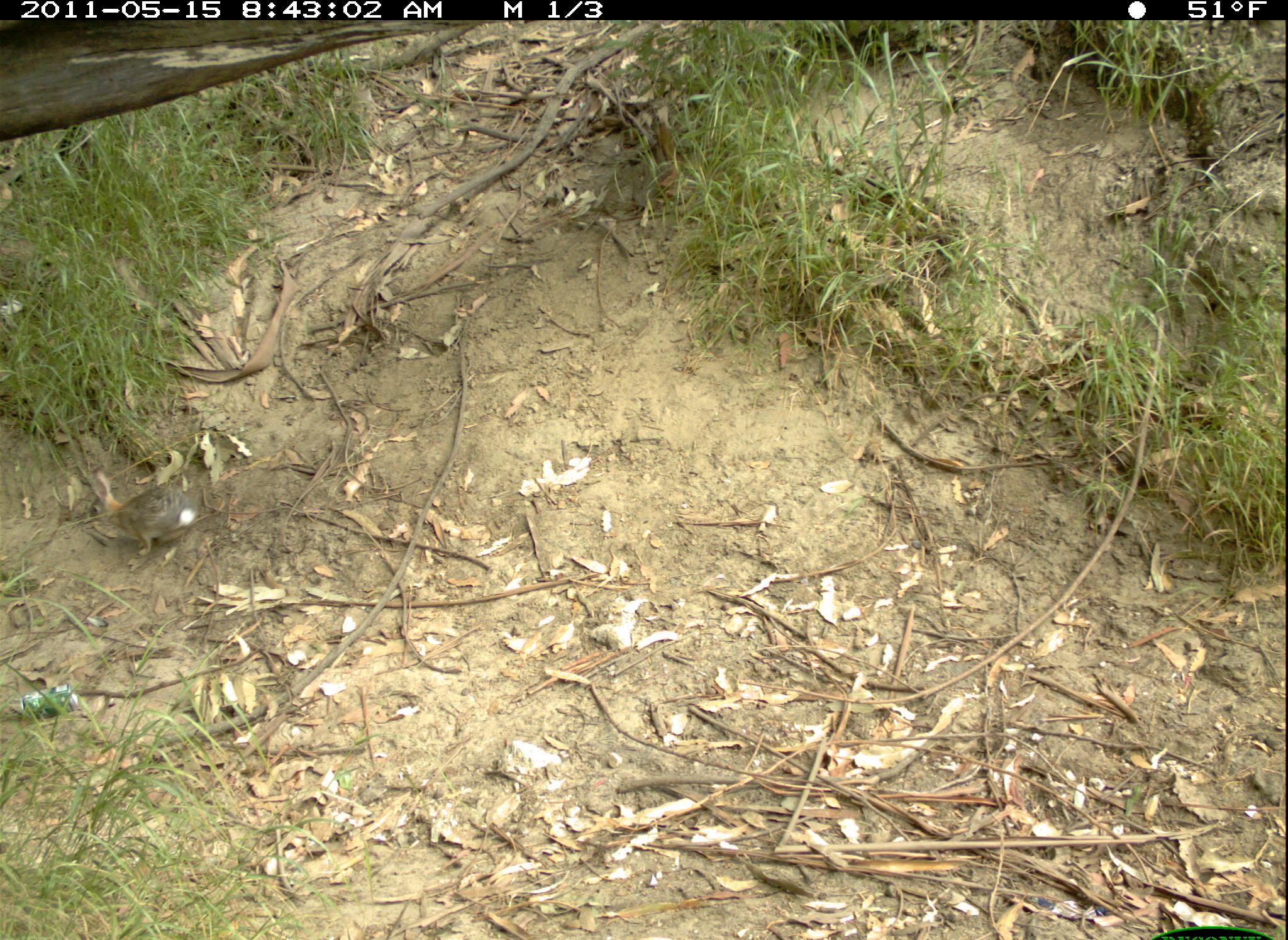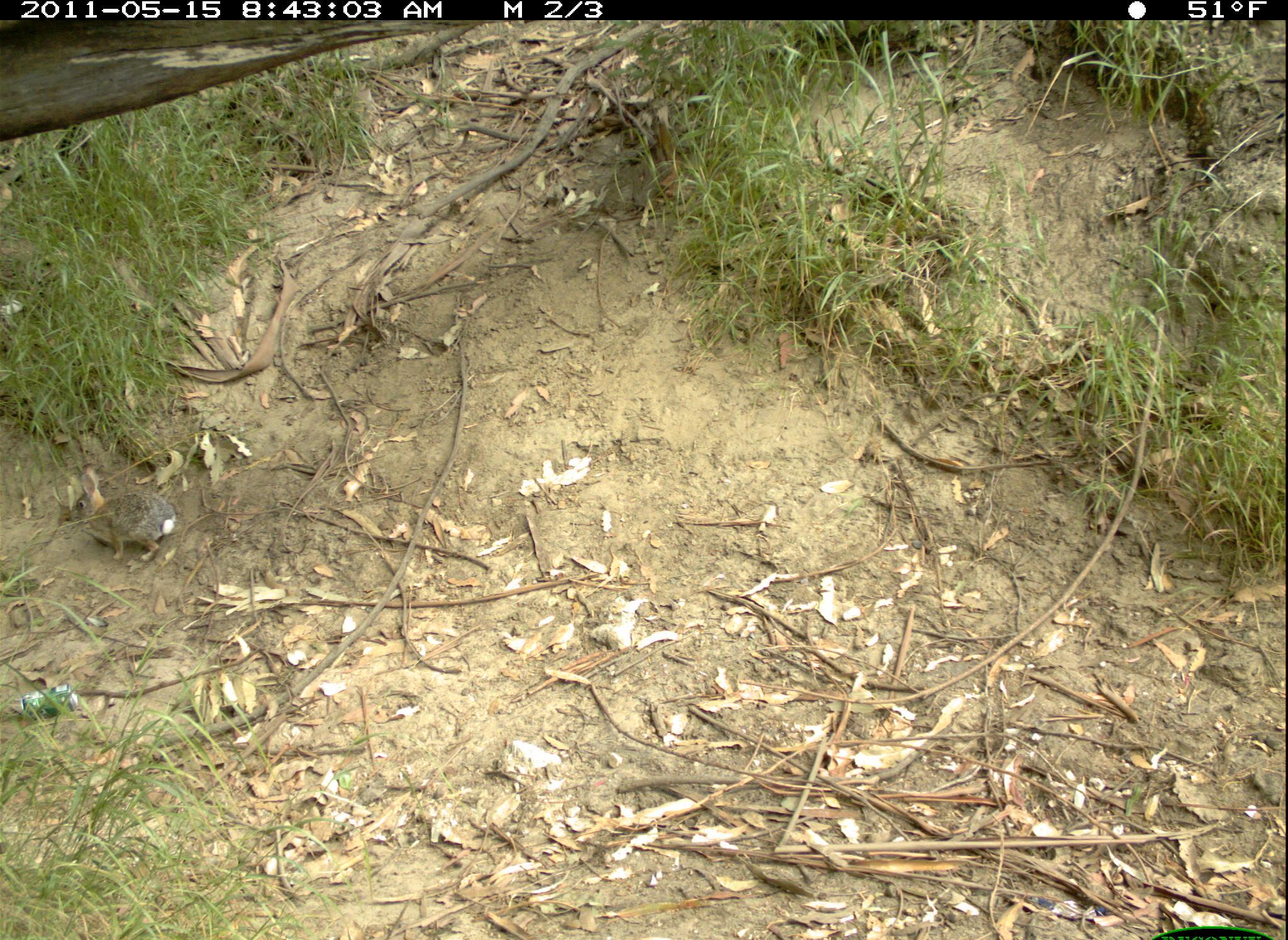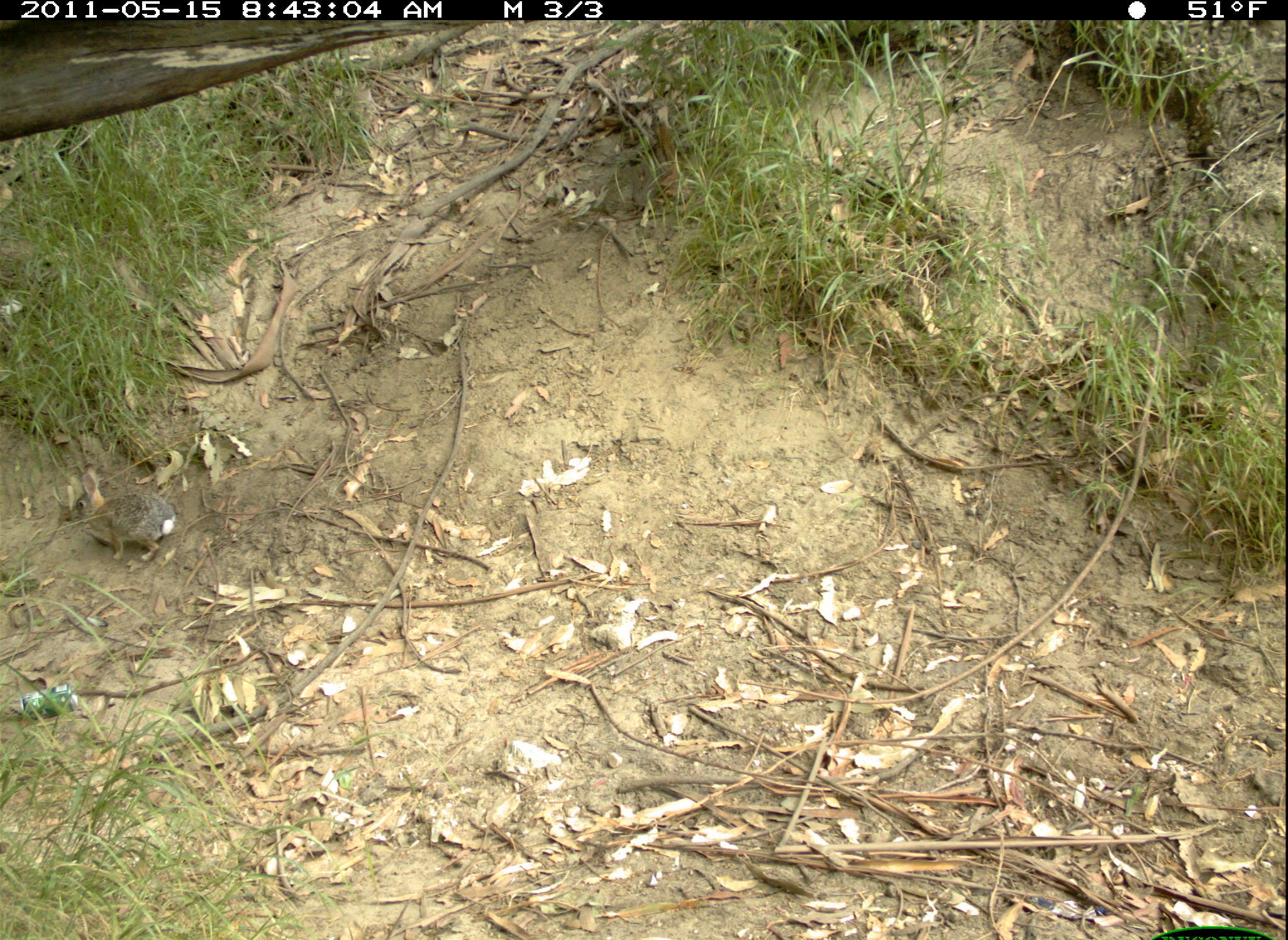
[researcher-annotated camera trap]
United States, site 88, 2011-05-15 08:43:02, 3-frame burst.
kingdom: Animalia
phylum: Chordata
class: Mammalia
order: Lagomorpha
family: Leporidae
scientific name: Leporidae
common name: rabbits and hares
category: rabbit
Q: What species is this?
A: Rabbit (rabbits and hares) (Leporidae).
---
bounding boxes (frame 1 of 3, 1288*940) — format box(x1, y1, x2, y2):
rabbit: box(80, 446, 219, 580)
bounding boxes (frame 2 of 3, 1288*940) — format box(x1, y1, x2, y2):
rabbit: box(61, 470, 195, 569)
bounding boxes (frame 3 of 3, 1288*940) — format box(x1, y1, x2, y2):
rabbit: box(60, 461, 188, 577)